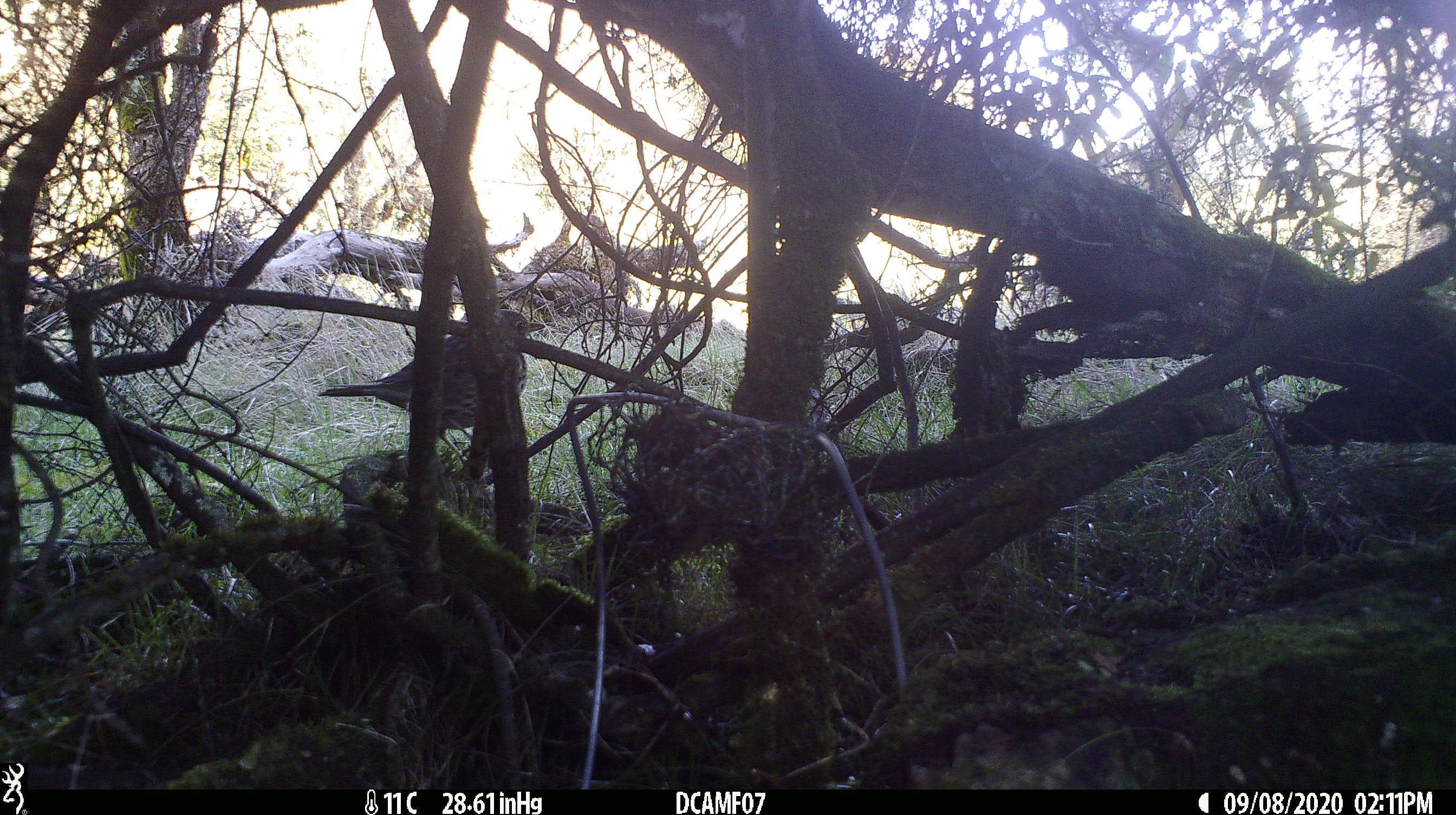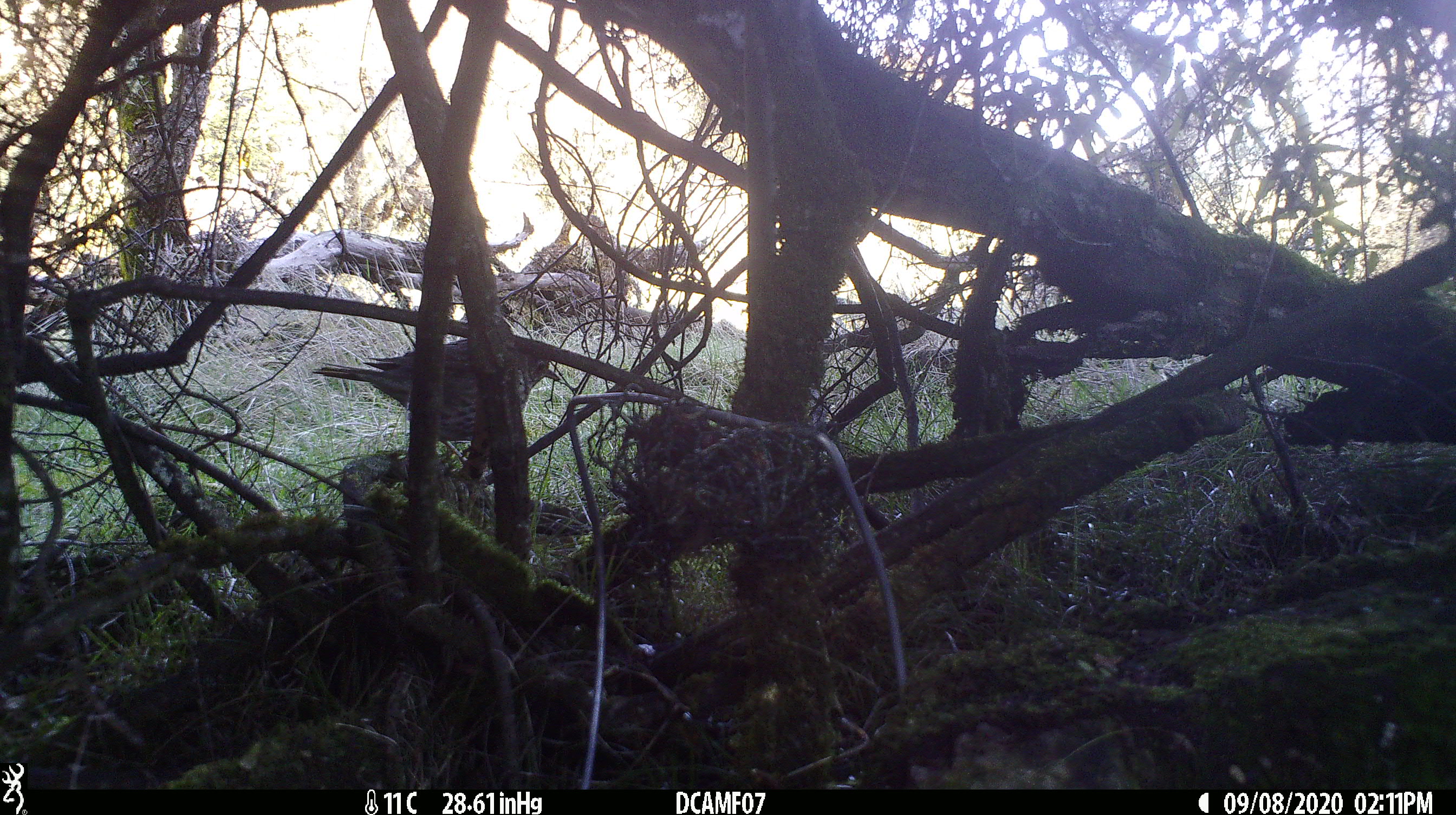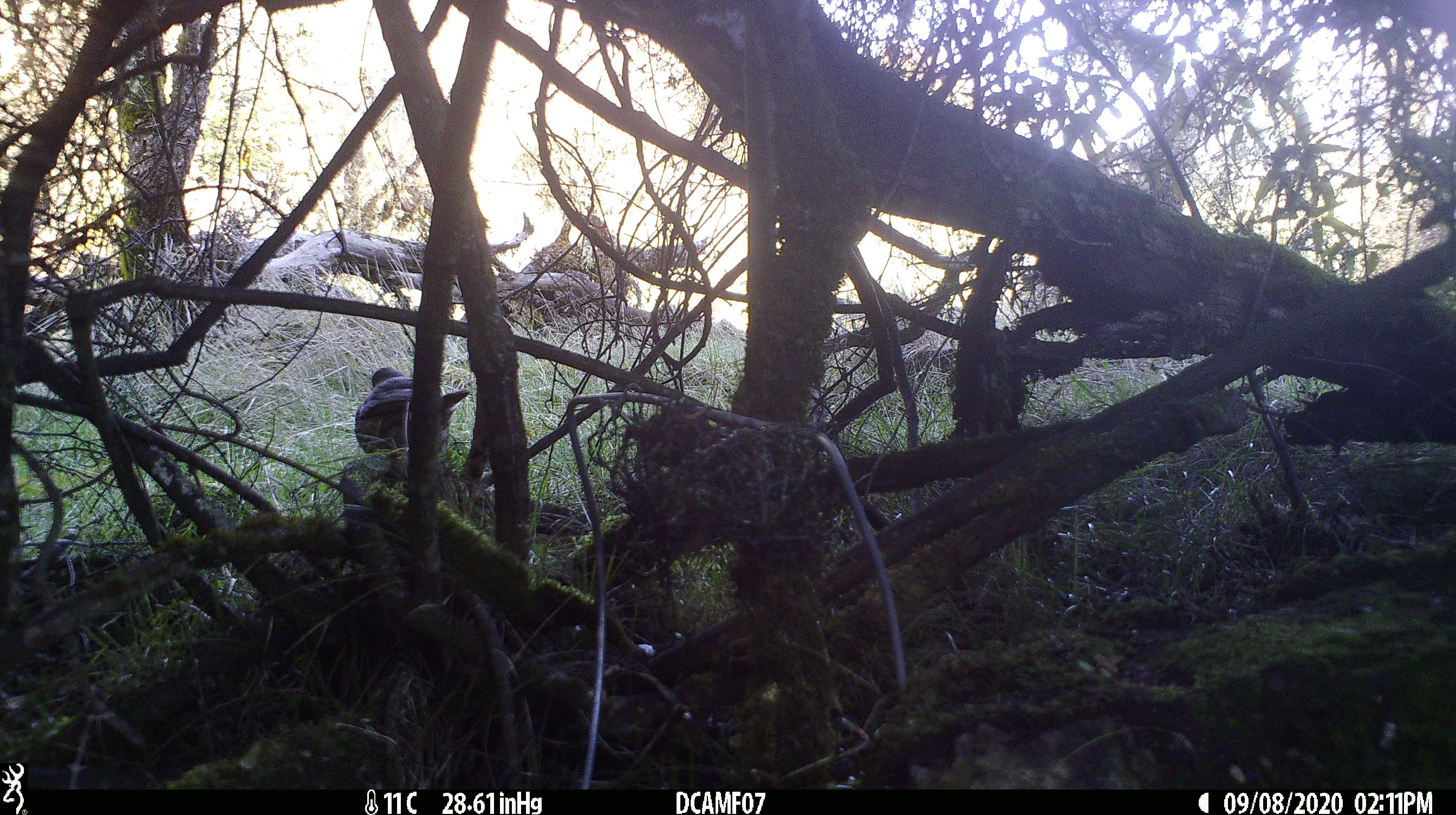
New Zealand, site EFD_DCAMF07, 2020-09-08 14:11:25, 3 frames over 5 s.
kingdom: Animalia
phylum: Chordata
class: Aves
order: Passeriformes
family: Turdidae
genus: Turdus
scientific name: Turdus philomelos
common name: song thrush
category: thrush